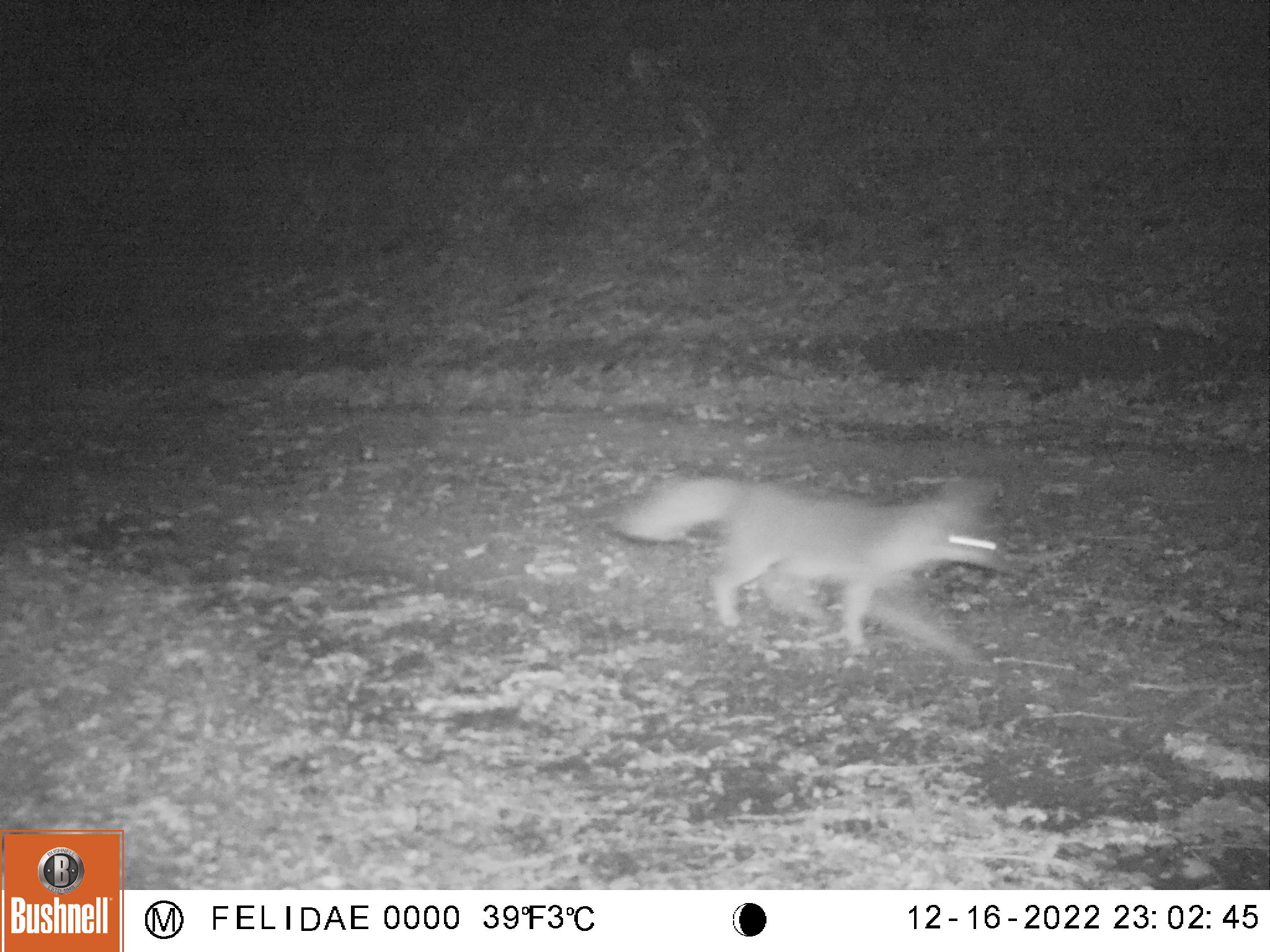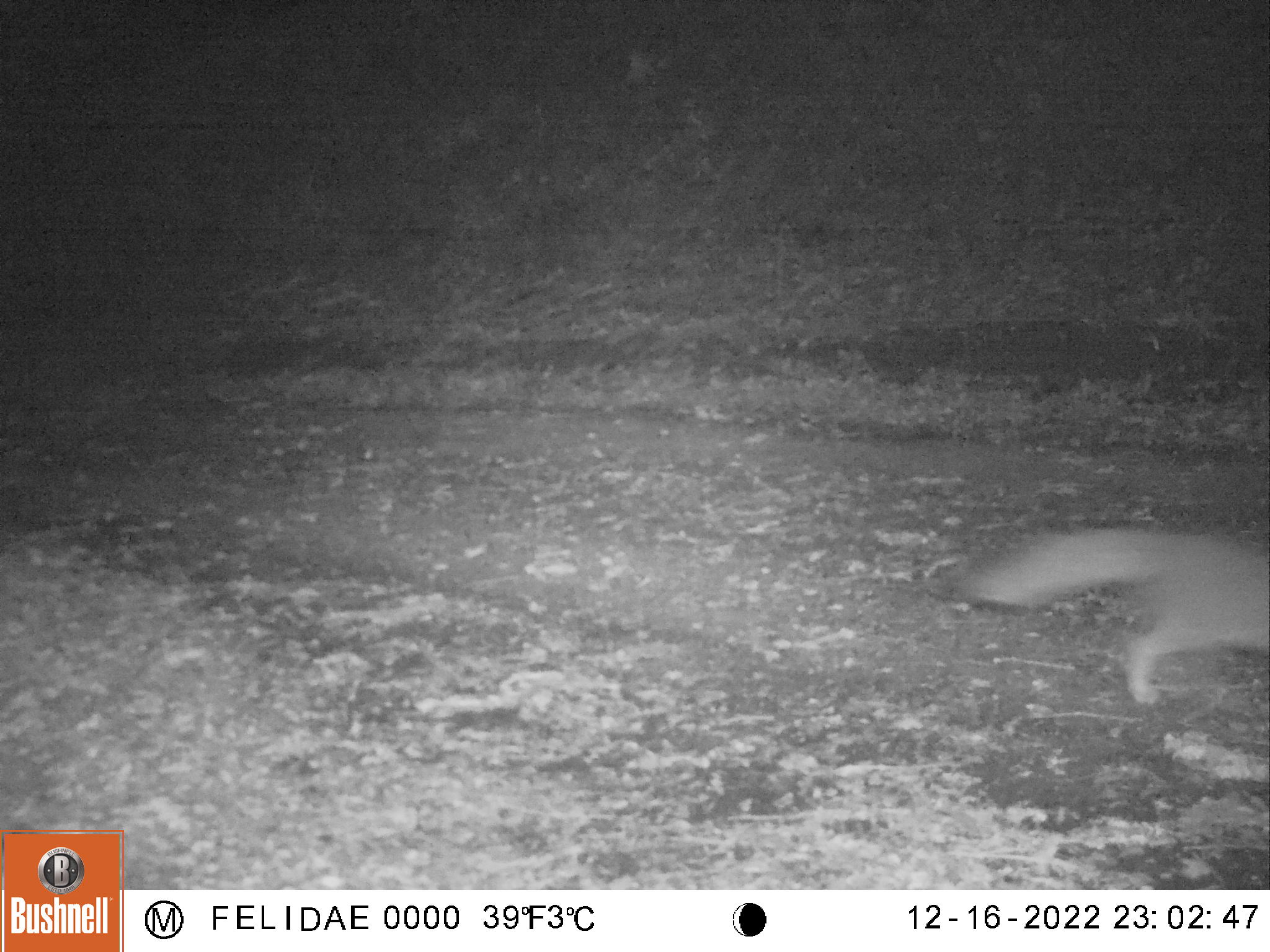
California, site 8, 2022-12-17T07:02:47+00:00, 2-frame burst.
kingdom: Animalia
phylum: Chordata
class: Mammalia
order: Carnivora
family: Canidae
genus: Urocyon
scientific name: Urocyon cinereoargenteus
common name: gray fox